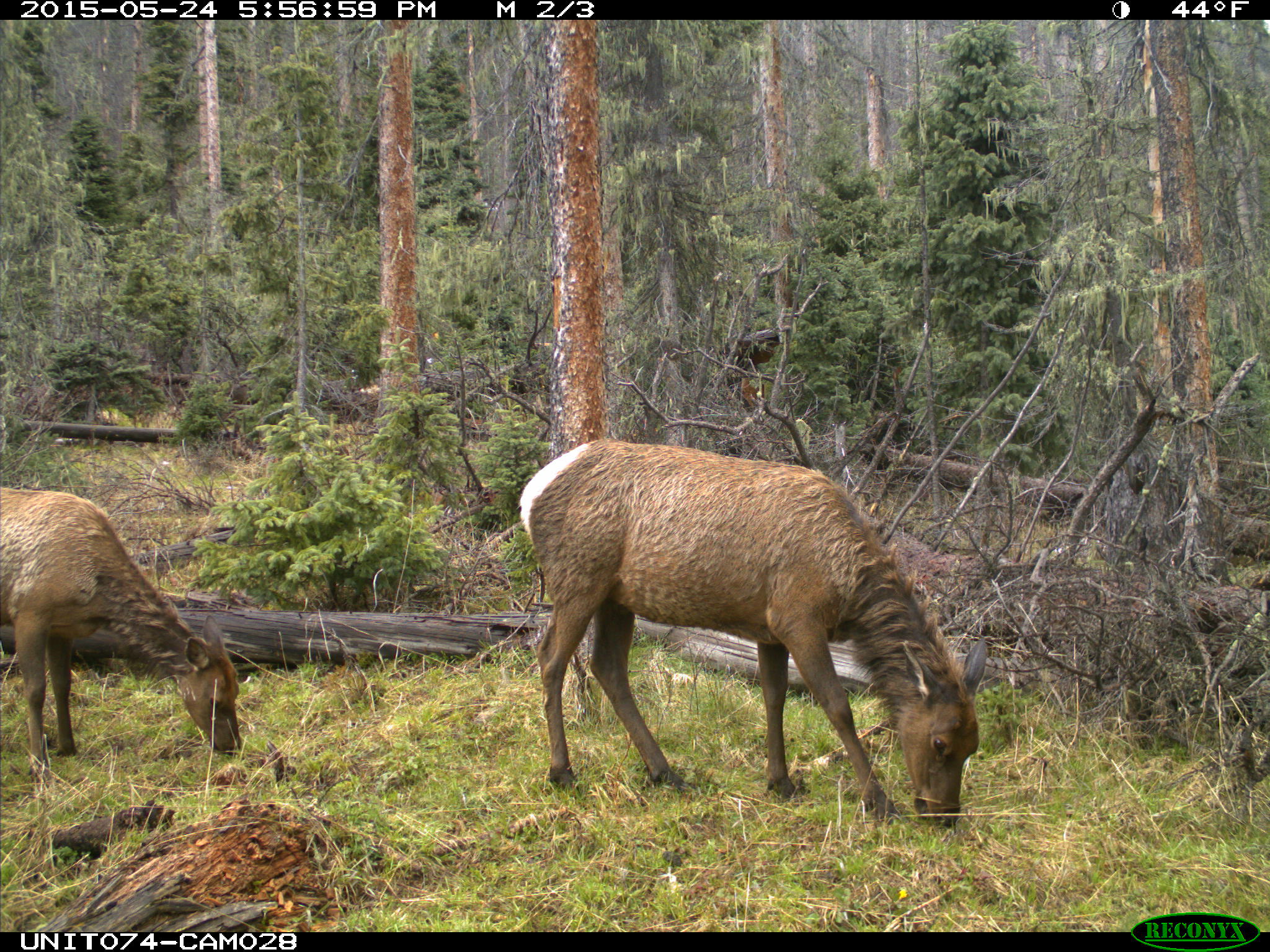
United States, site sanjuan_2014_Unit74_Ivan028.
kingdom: Animalia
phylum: Chordata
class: Mammalia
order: Artiodactyla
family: Cervidae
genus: Cervus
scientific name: Cervus elaphus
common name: red deer